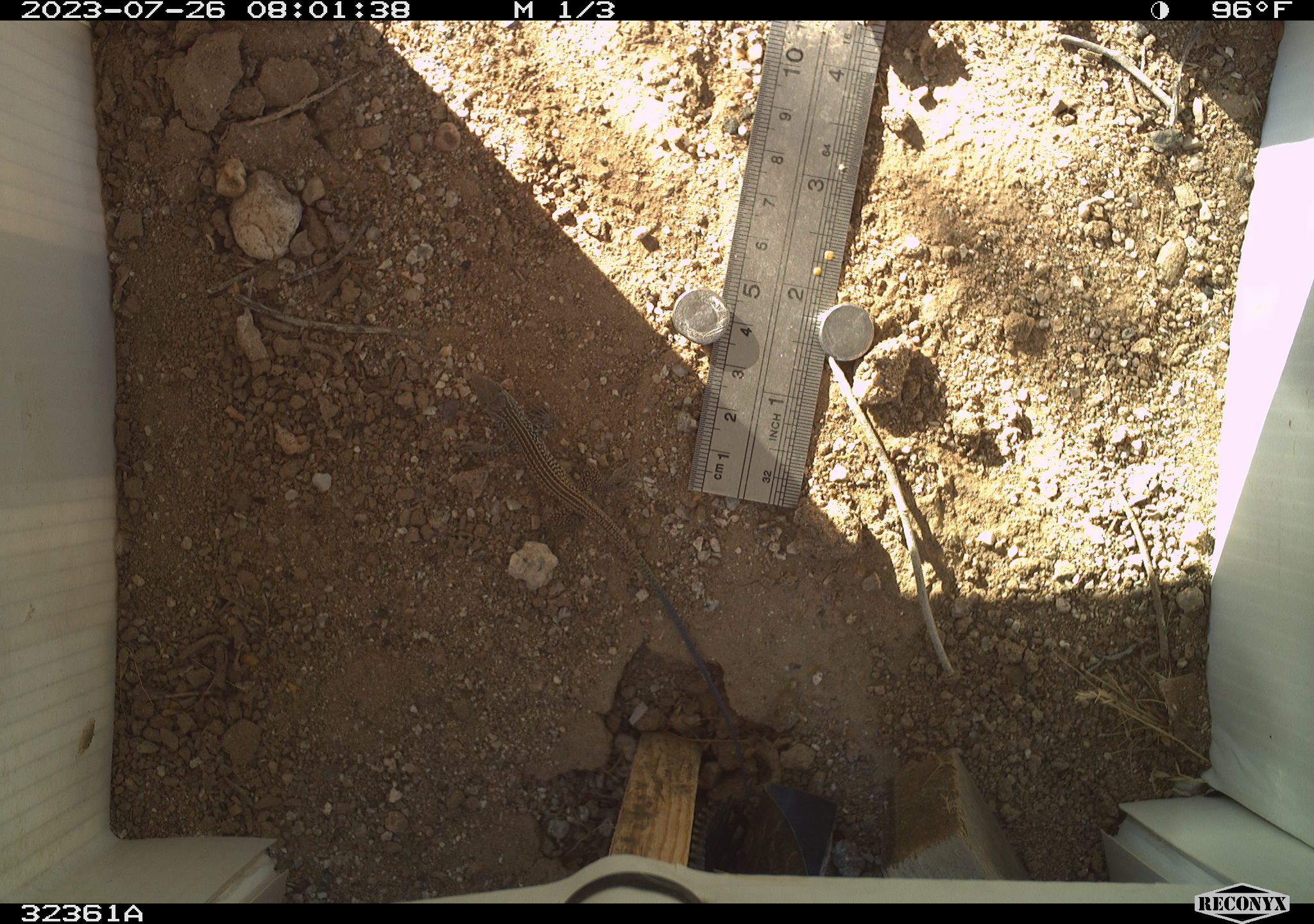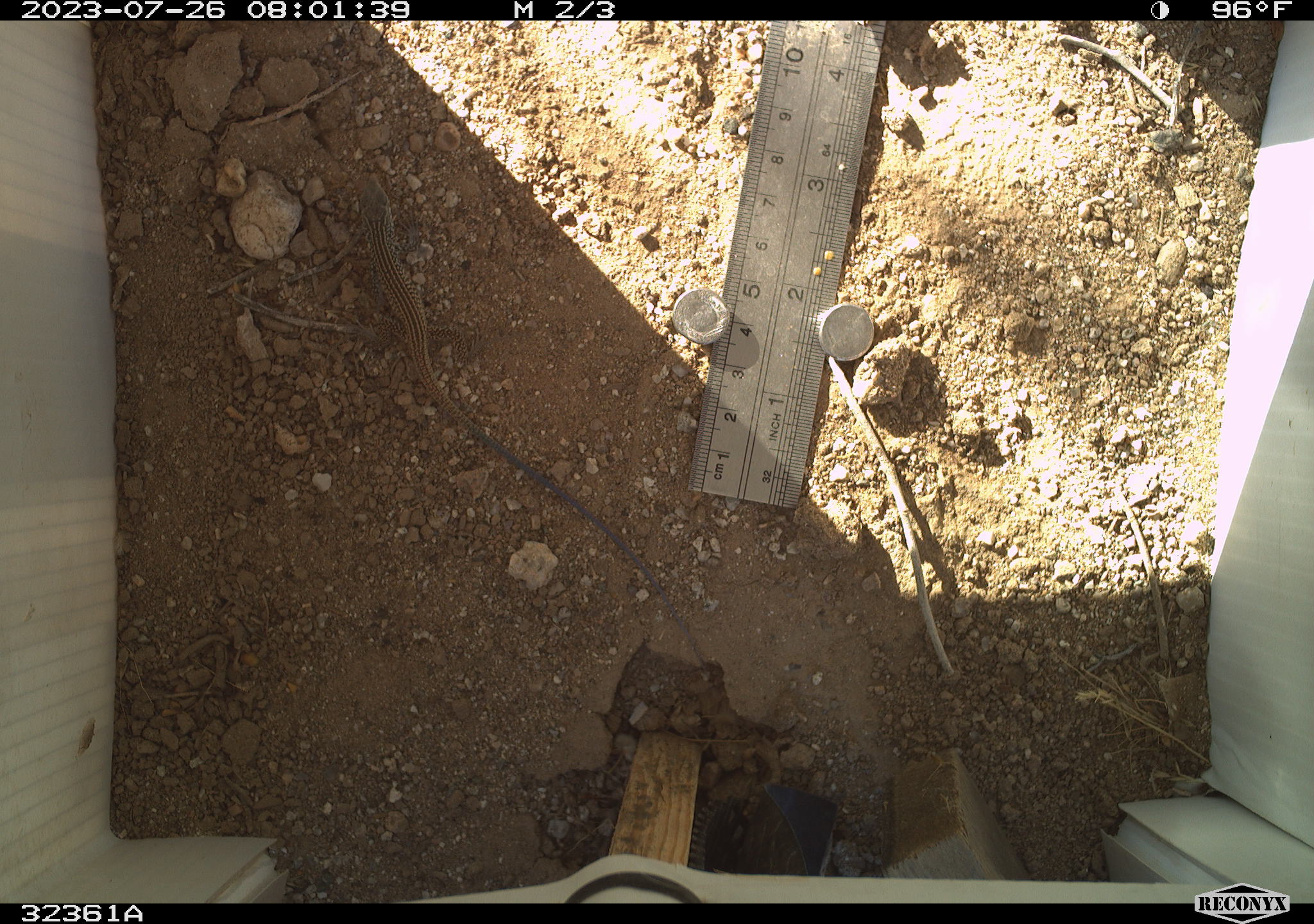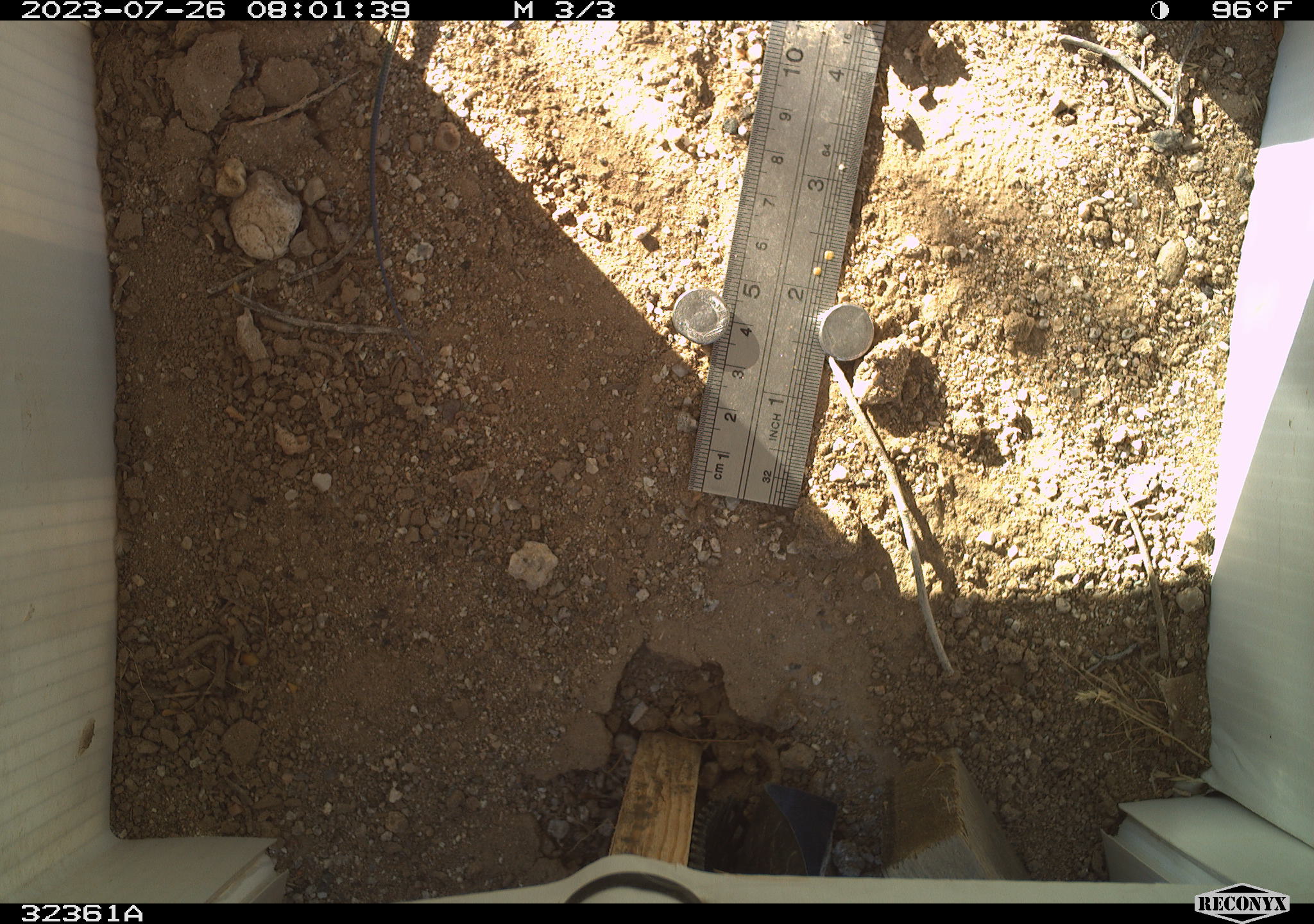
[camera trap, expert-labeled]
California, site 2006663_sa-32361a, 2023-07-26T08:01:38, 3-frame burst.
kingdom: Animalia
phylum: Chordata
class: Reptilia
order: Squamata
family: Teiidae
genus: Aspidoscelis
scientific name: Aspidoscelis tigris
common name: western whiptail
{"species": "western whiptail (Aspidoscelis tigris)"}